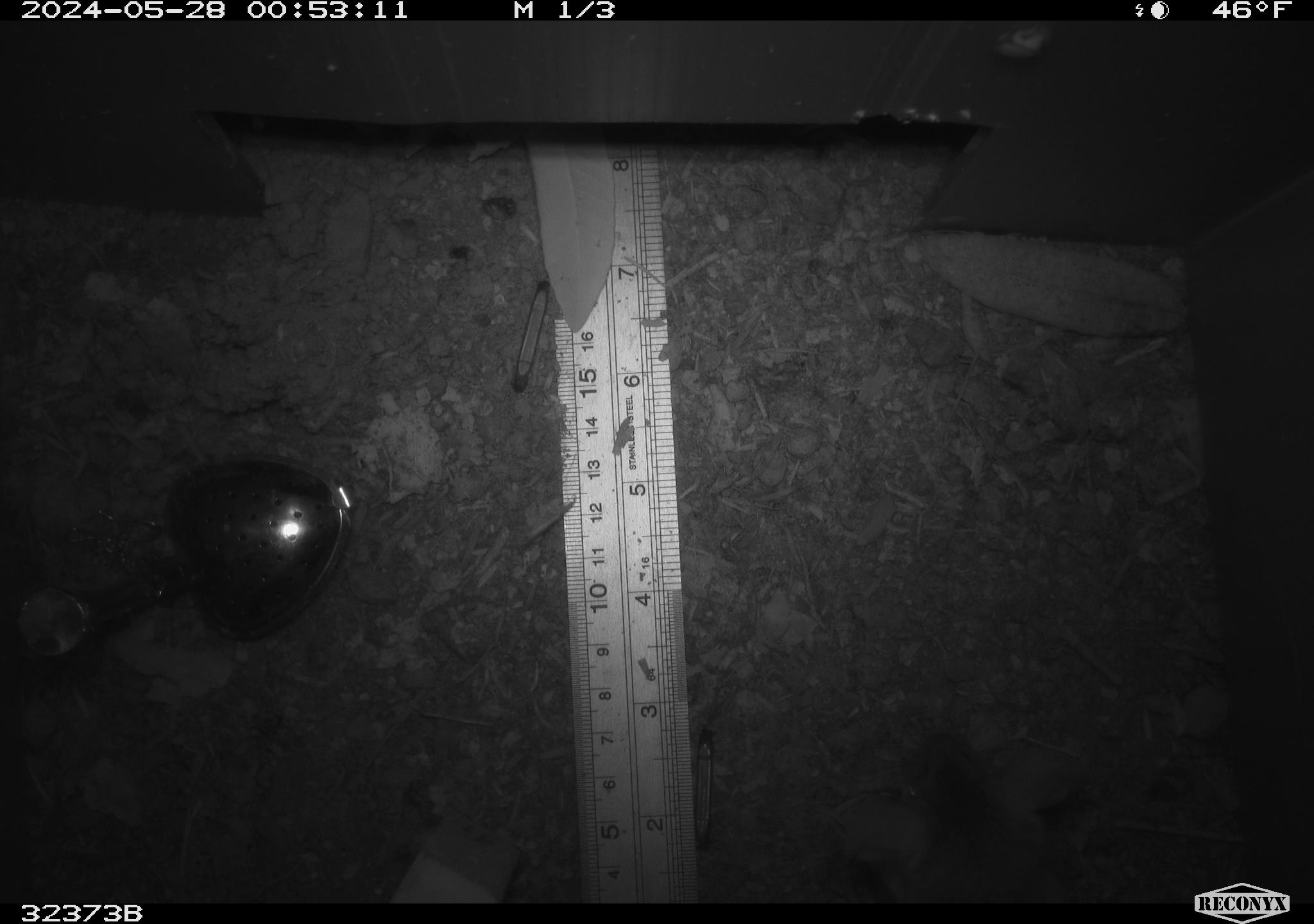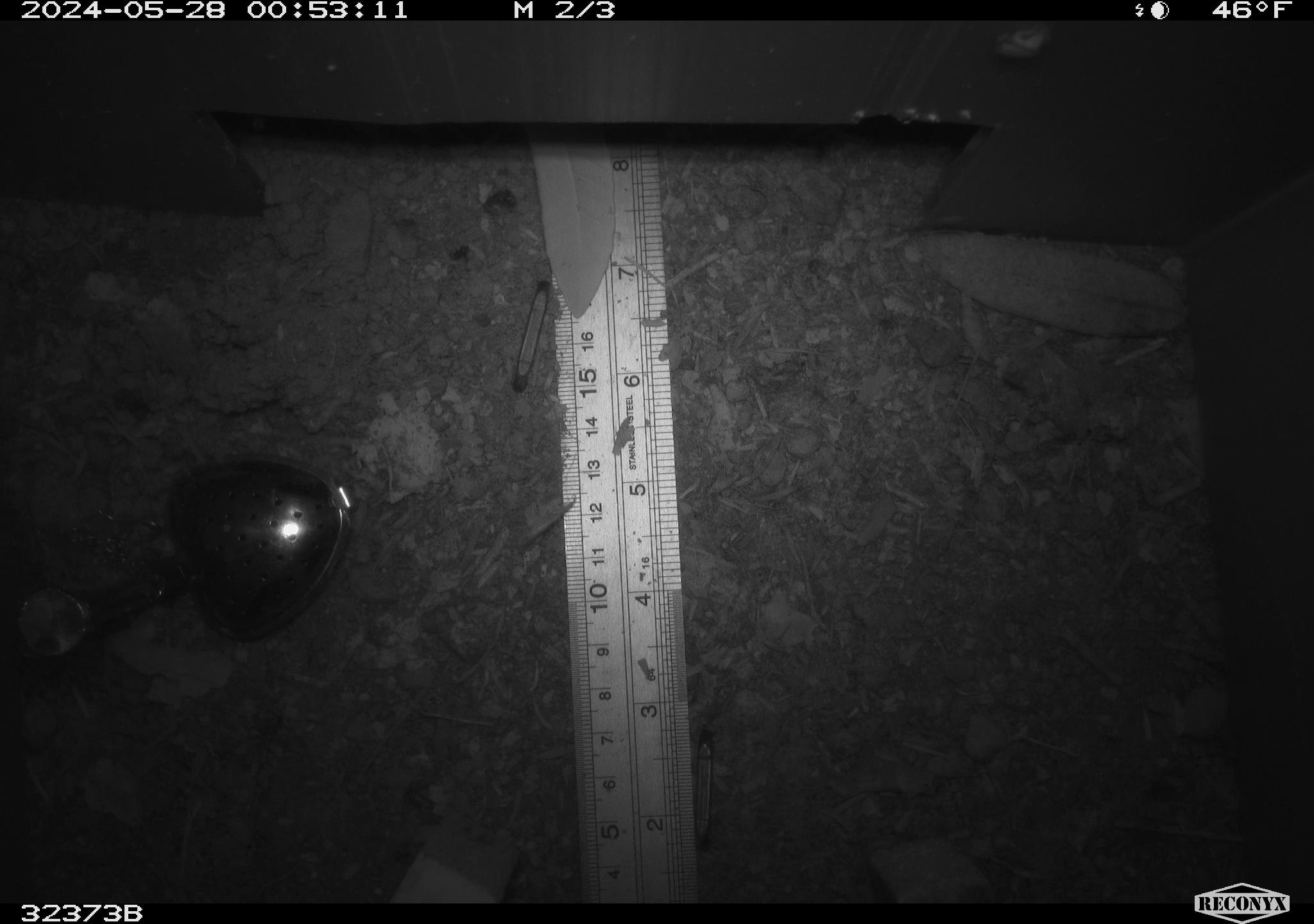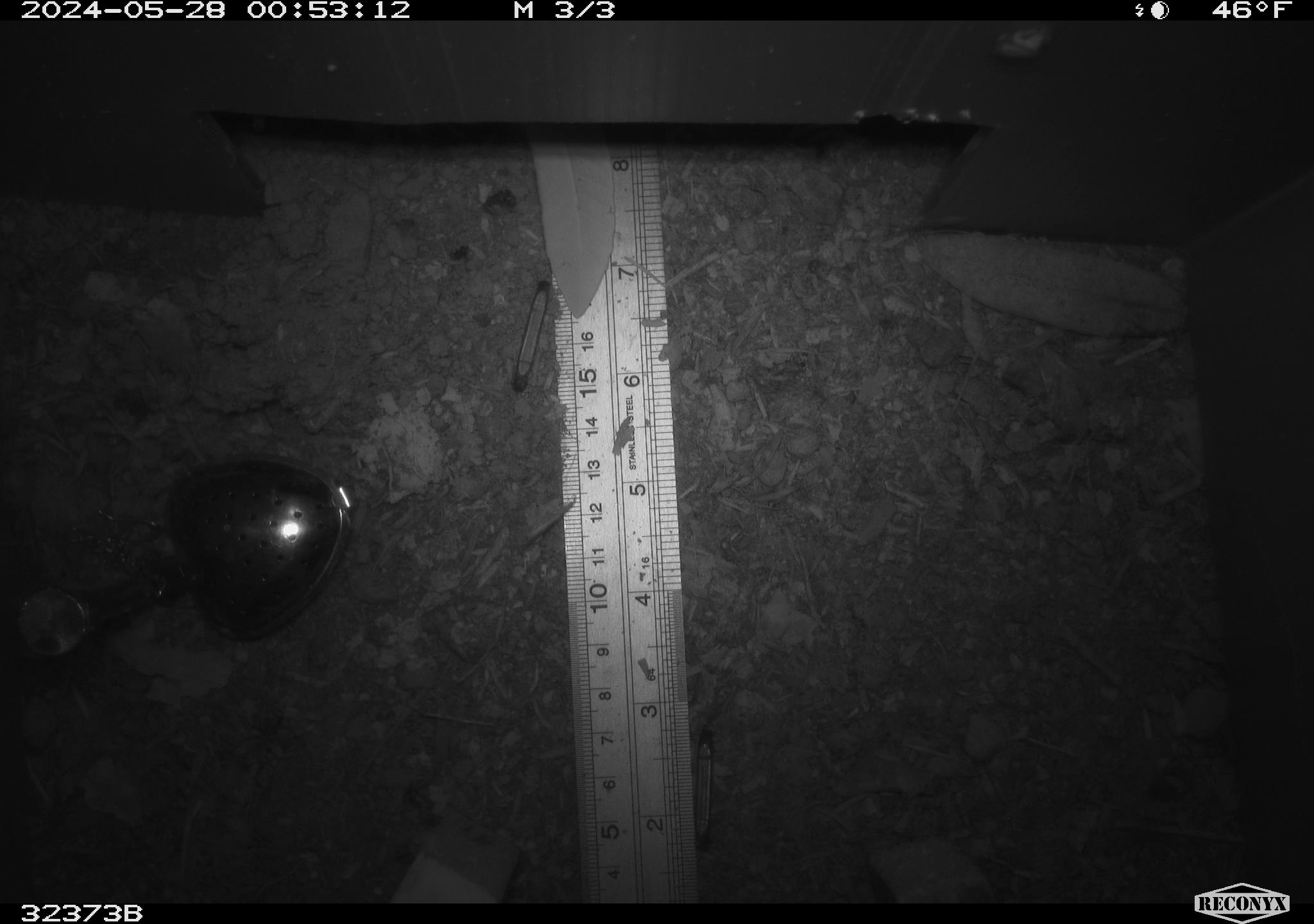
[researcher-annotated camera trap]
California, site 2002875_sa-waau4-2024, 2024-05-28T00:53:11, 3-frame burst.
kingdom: Animalia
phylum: Chordata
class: Mammalia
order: Rodentia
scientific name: Rodentia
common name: rodent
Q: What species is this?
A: Rodent (Rodentia).